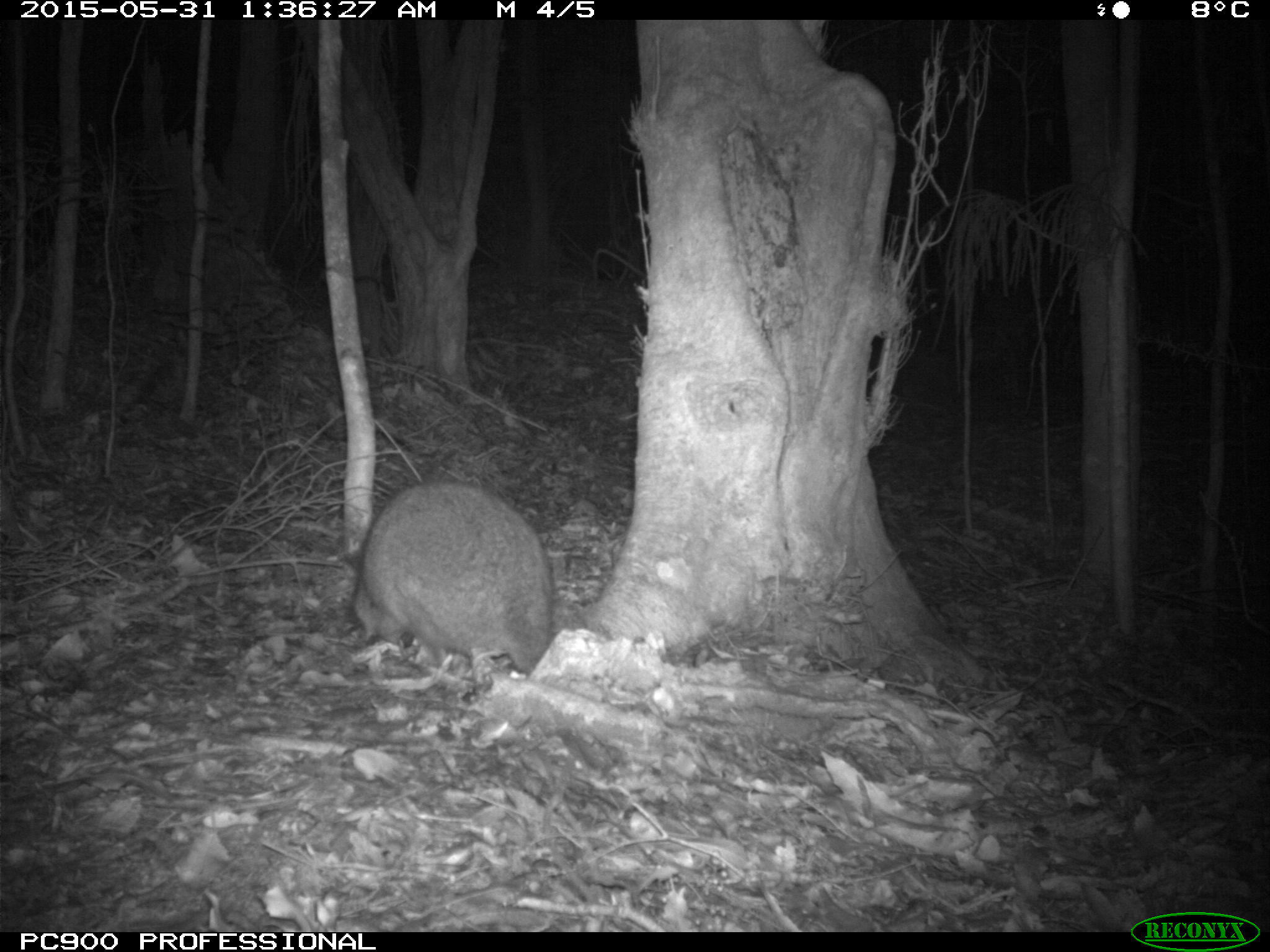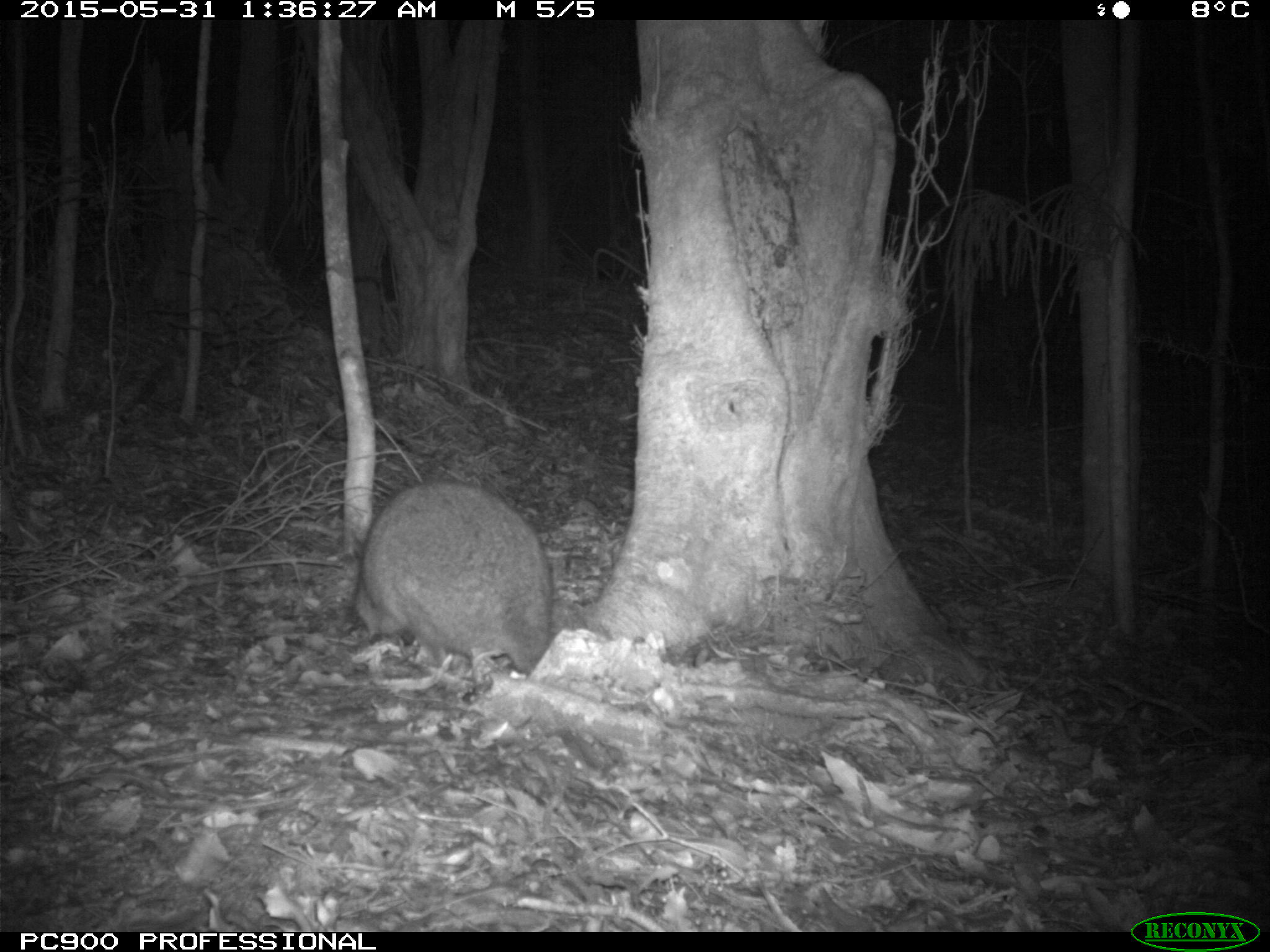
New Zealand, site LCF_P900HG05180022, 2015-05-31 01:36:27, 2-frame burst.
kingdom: Animalia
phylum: Chordata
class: Mammalia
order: Diprotodontia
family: Macropodidae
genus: Notamacropus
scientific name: Notamacropus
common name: wallaby